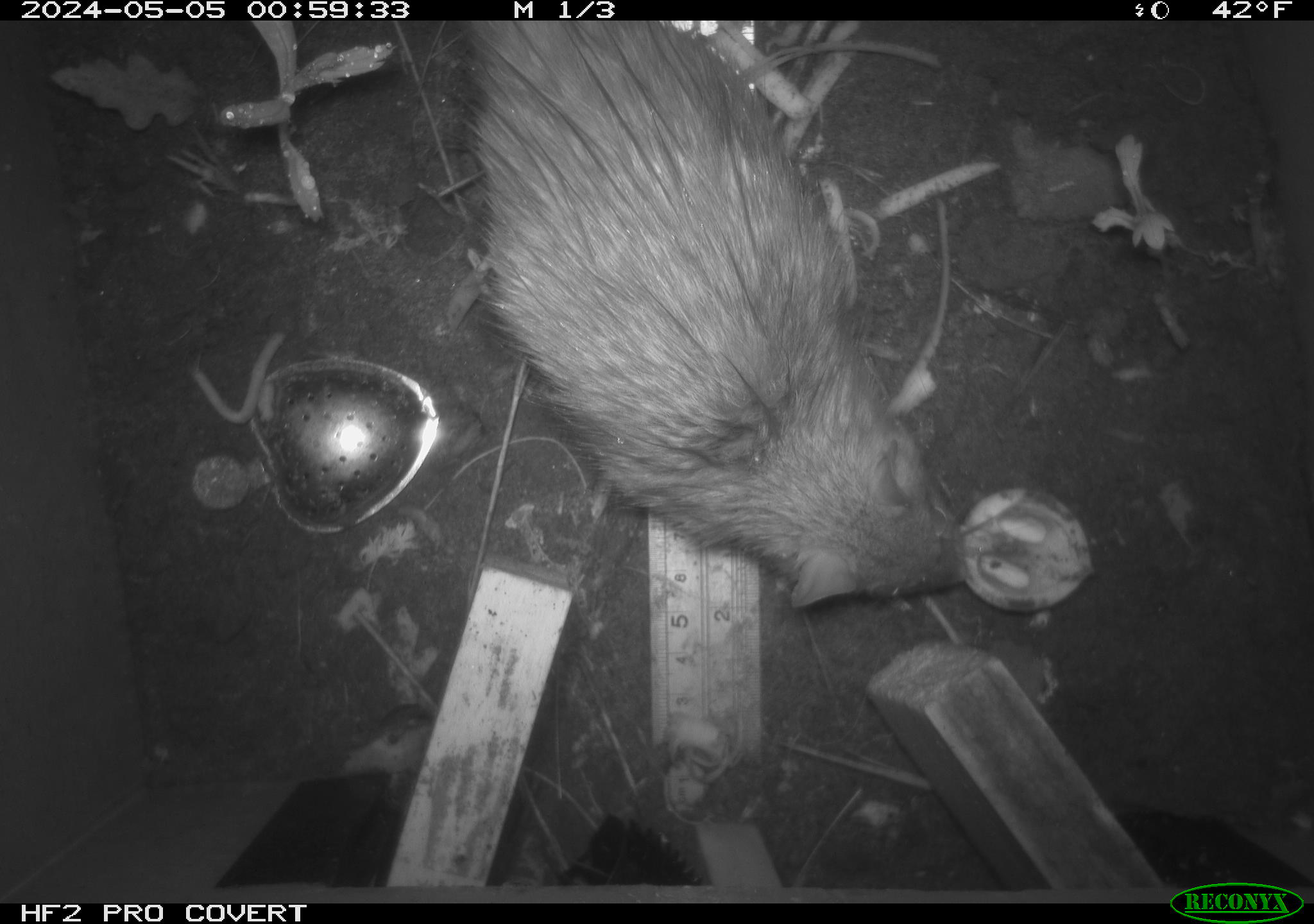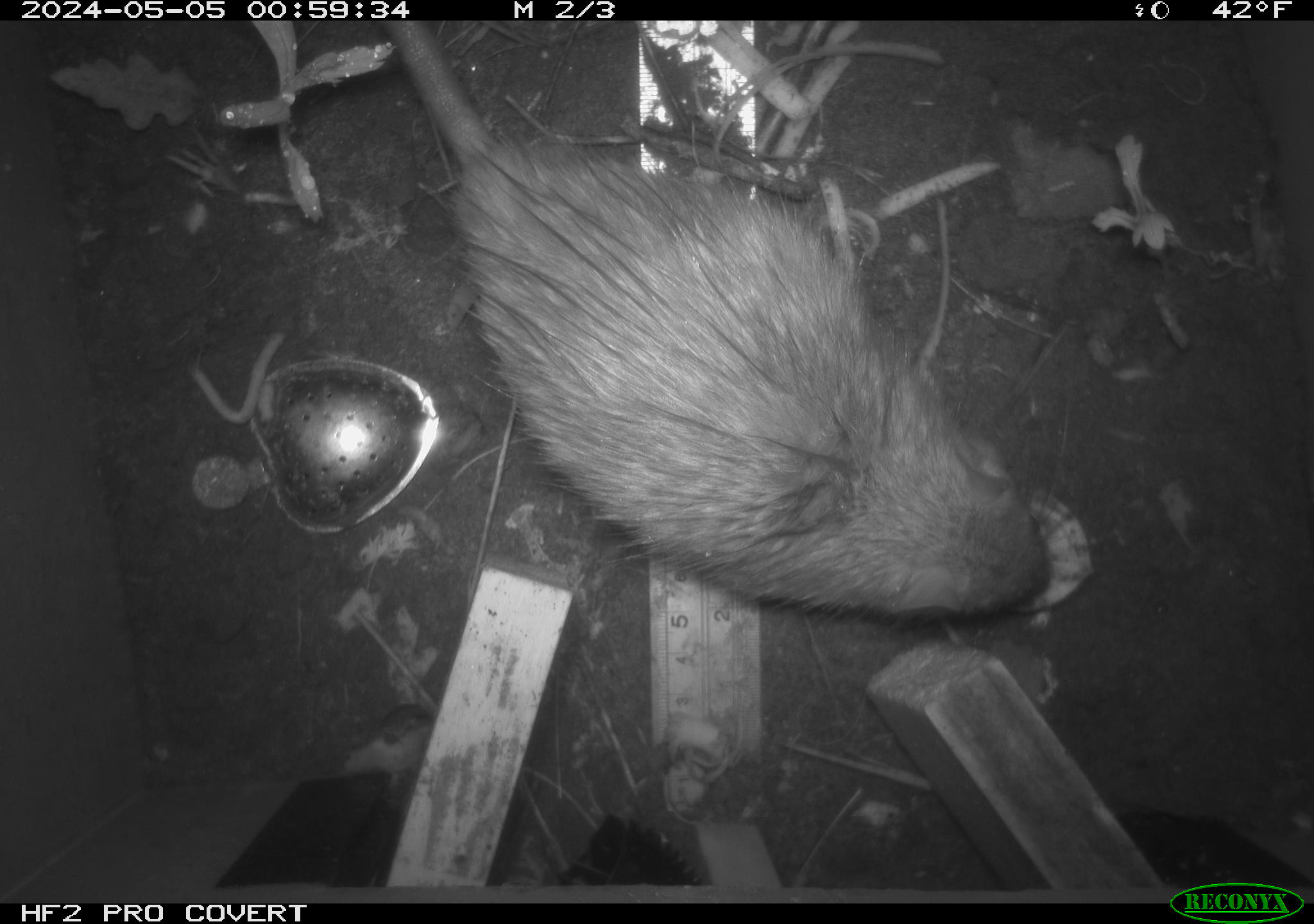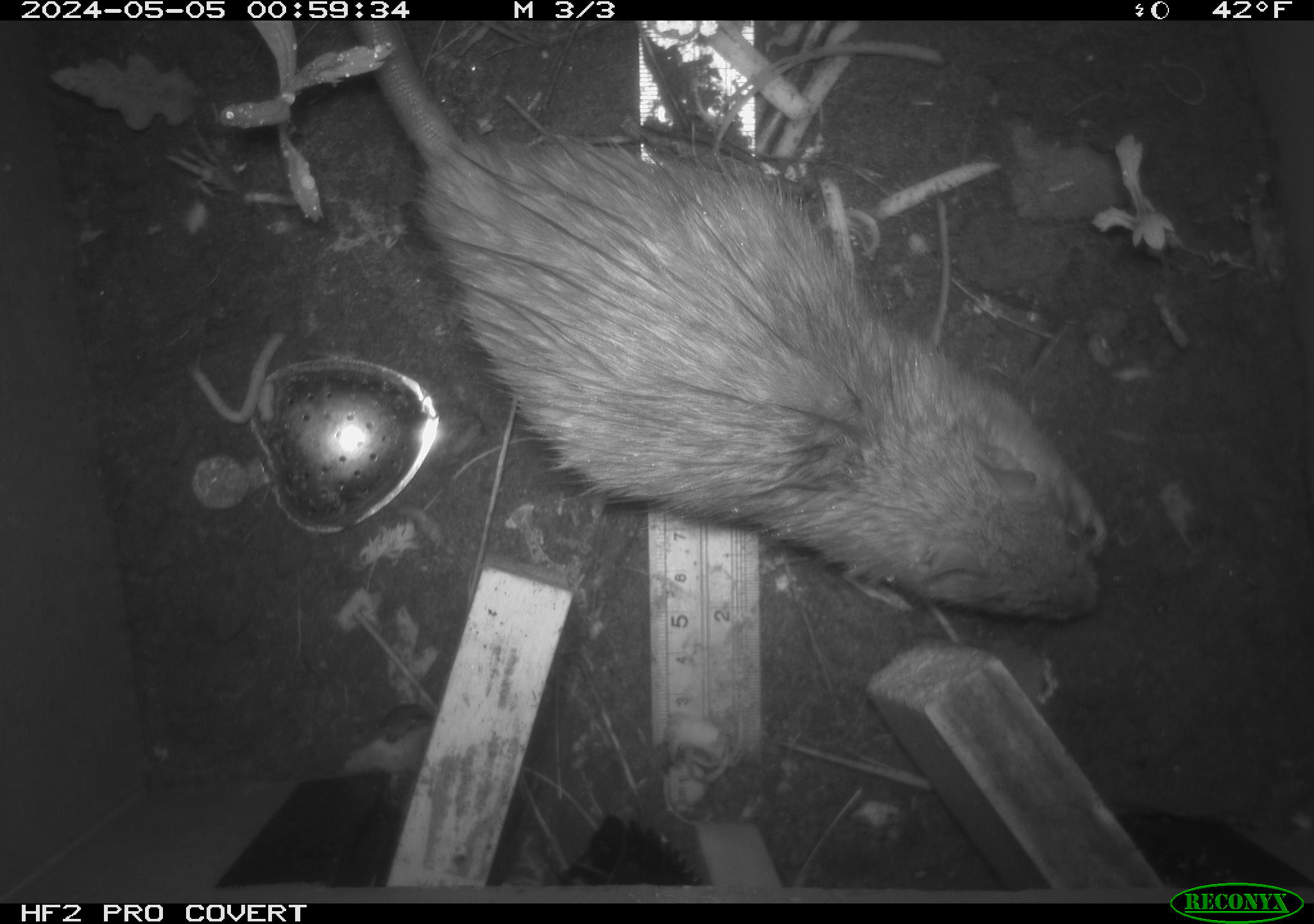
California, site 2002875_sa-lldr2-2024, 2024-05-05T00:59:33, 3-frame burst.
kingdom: Animalia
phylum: Chordata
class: Mammalia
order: Rodentia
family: Muridae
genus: Rattus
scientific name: Rattus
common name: rat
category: rattus species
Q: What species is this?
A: Rattus species (rat) (Rattus).